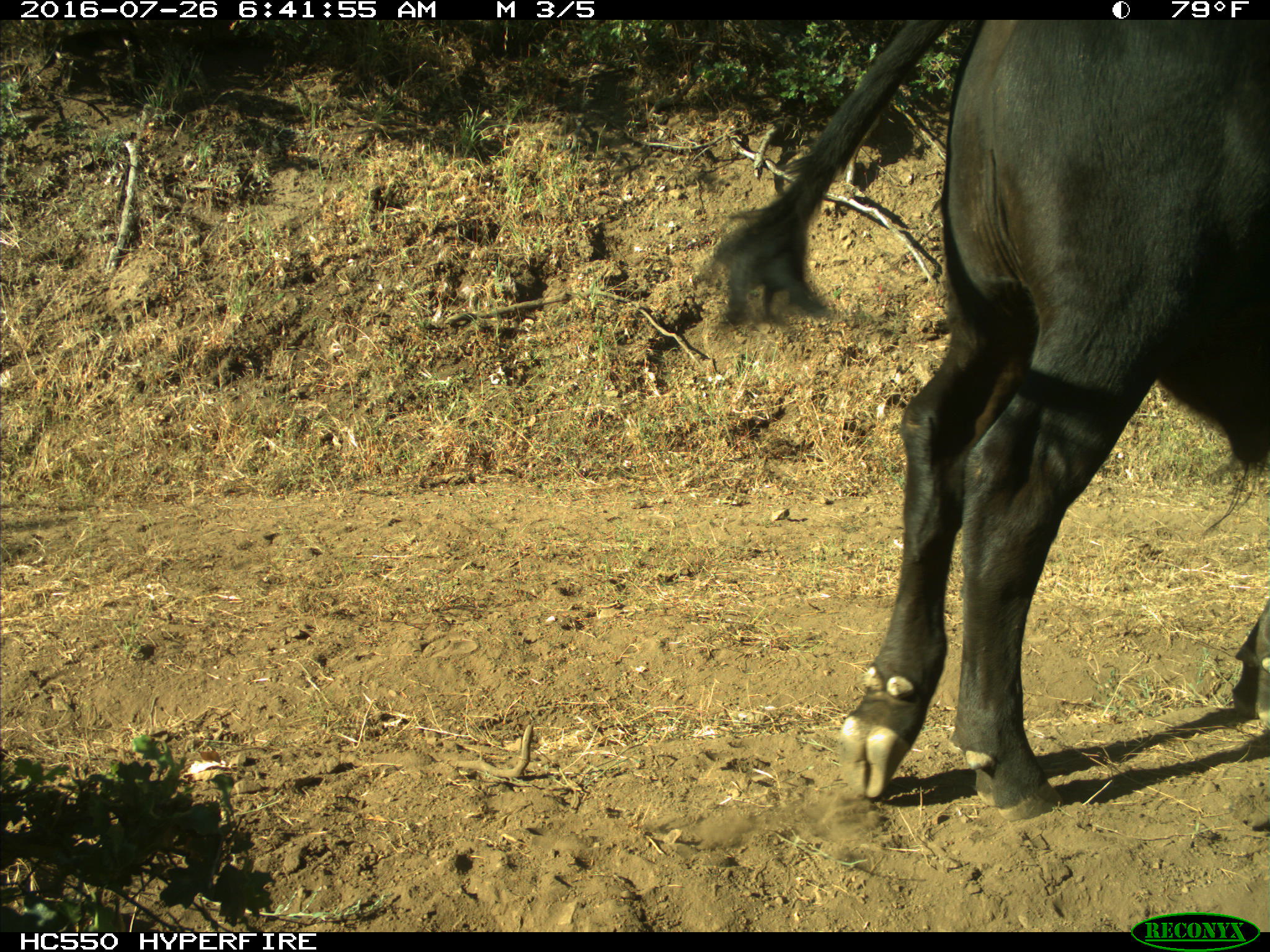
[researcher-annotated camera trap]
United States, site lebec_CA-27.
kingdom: Animalia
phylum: Chordata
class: Mammalia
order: Artiodactyla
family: Bovidae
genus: Bos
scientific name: Bos taurus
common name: domestic cow